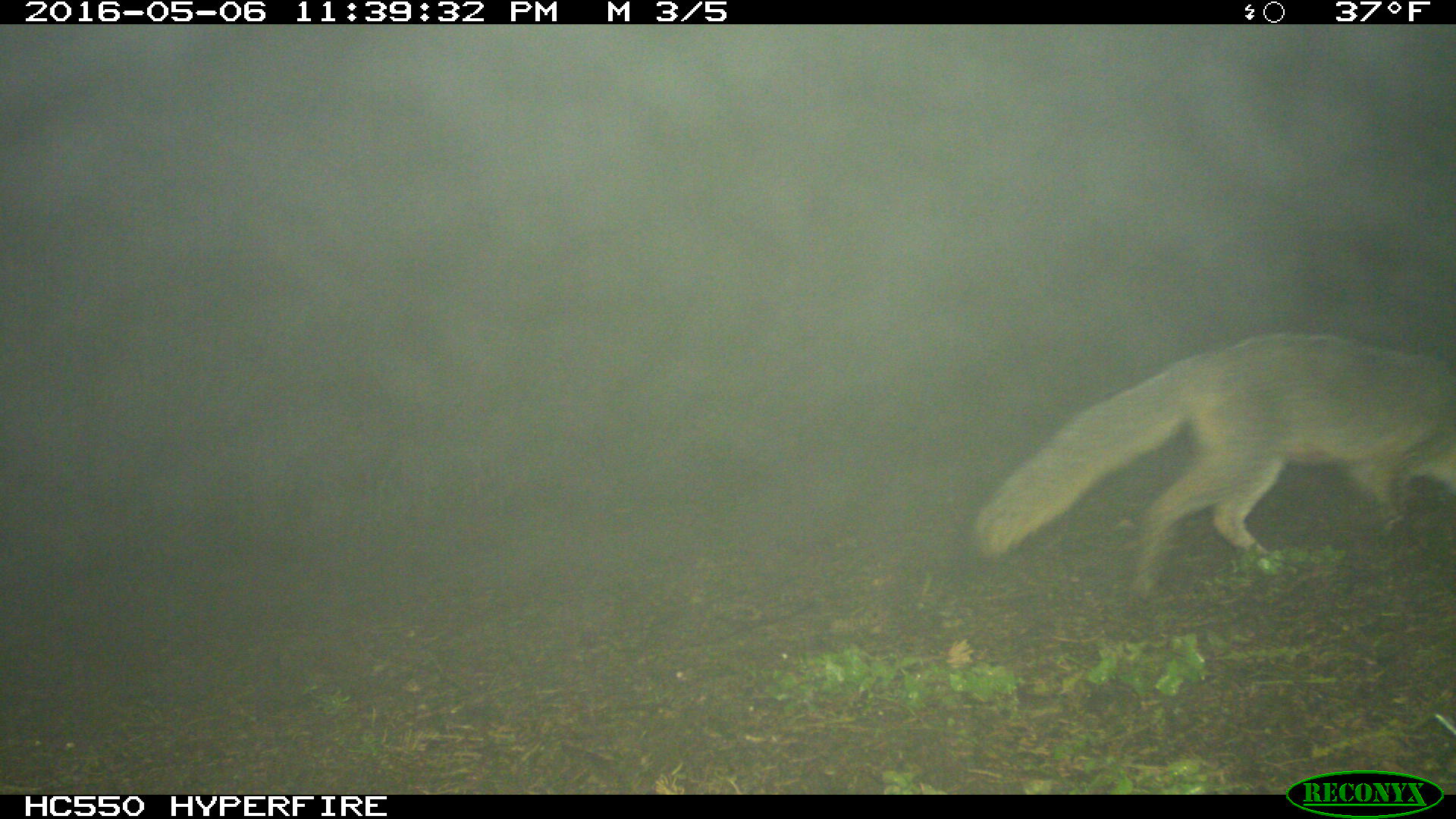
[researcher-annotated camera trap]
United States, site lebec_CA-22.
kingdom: Animalia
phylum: Chordata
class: Mammalia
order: Carnivora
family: Canidae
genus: Urocyon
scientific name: Urocyon cinereoargenteus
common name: gray fox